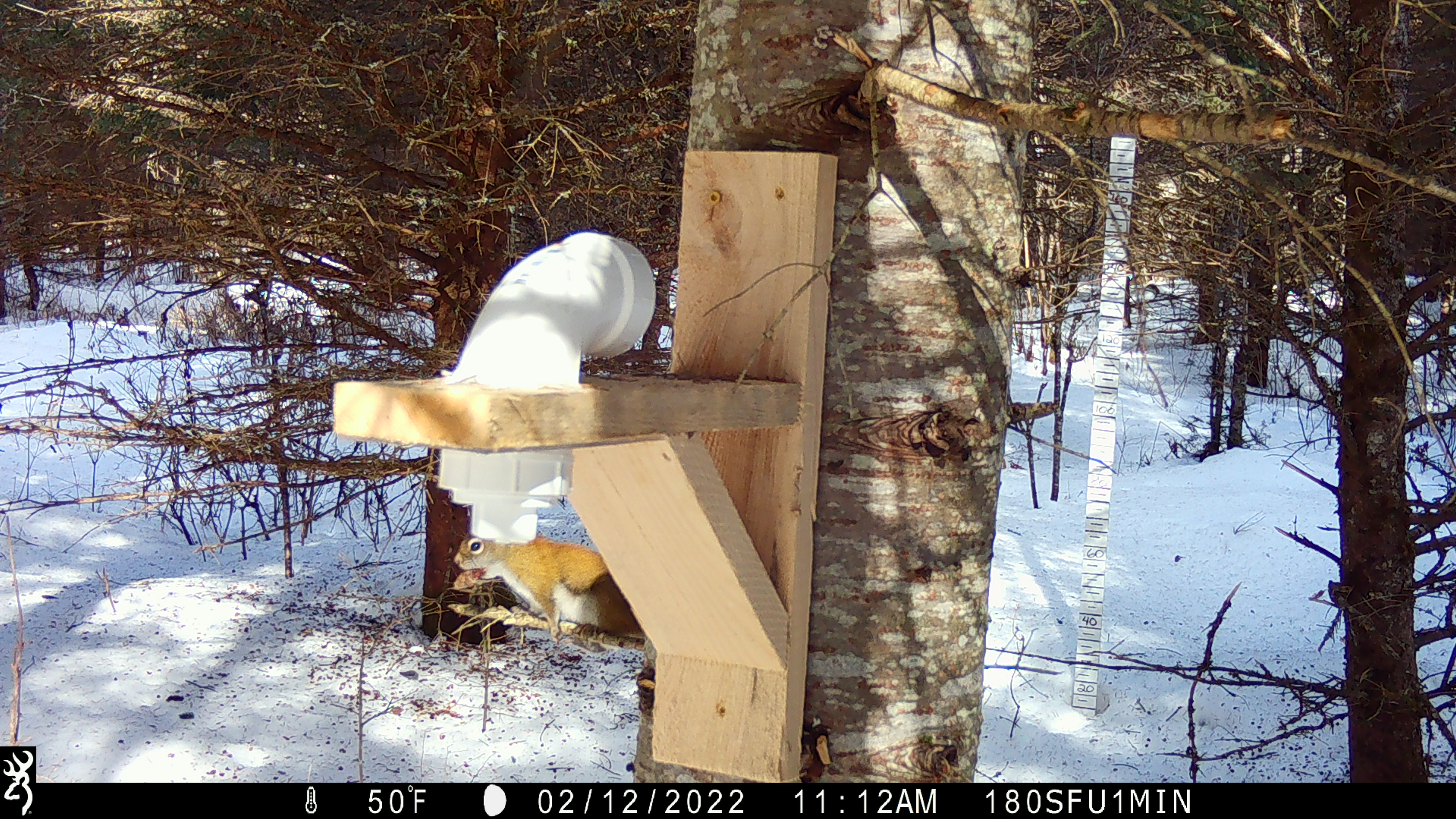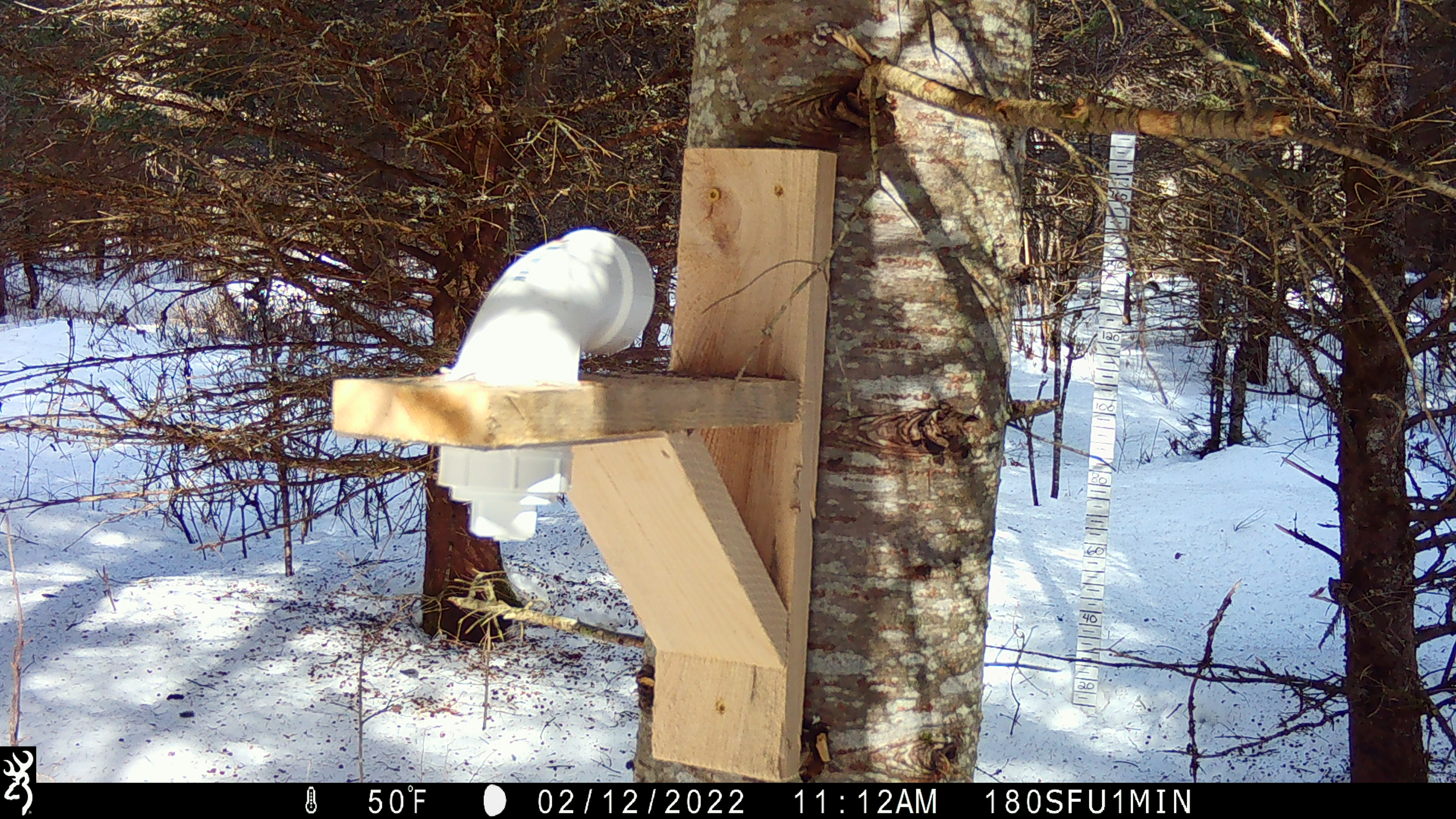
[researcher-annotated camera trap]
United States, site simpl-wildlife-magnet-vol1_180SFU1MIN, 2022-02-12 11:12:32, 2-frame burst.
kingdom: Animalia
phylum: Chordata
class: Mammalia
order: Rodentia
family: Sciuridae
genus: Tamiasciurus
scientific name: Tamiasciurus hudsonicus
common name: red squirrel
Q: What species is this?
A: Red squirrel (Tamiasciurus hudsonicus).